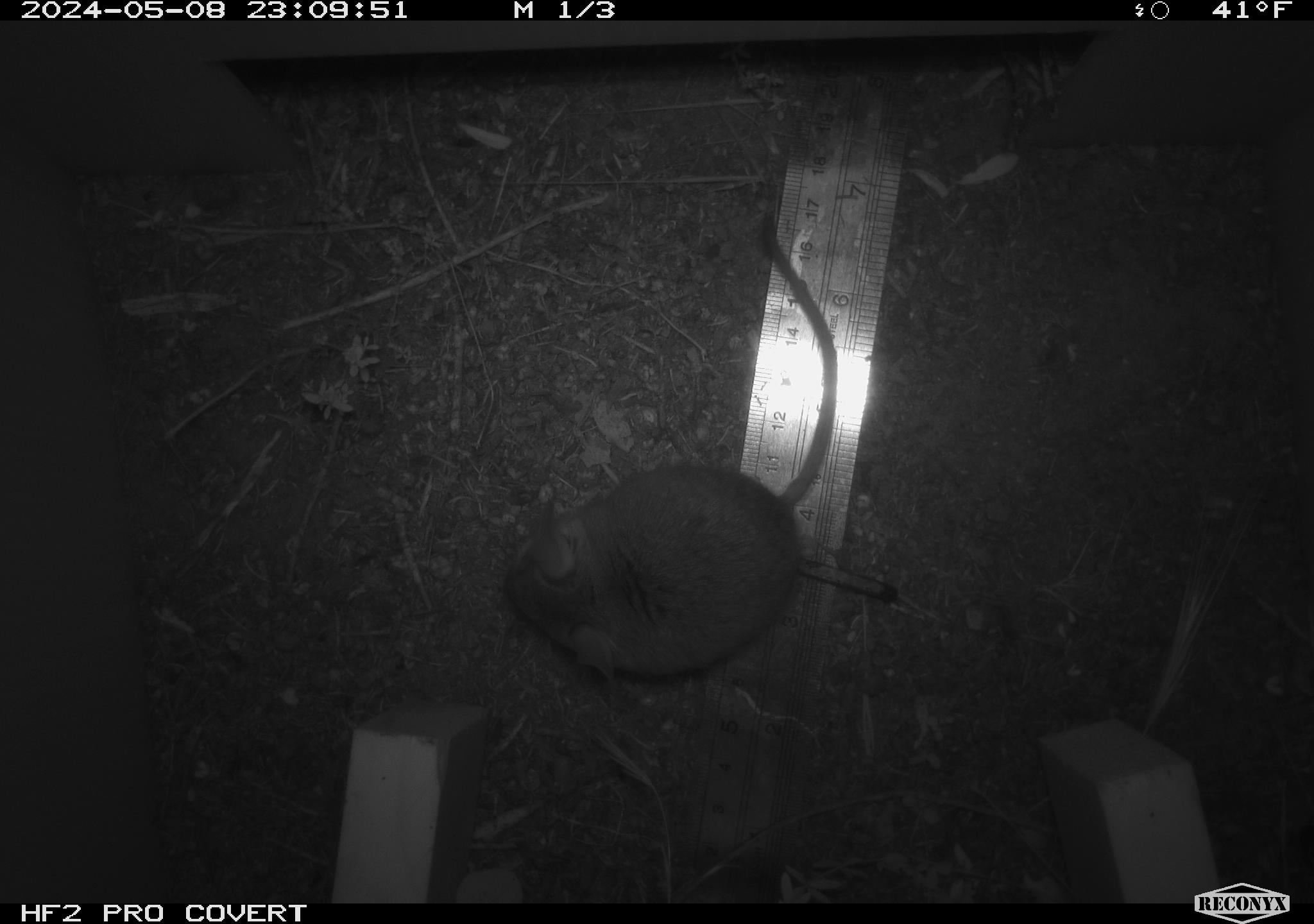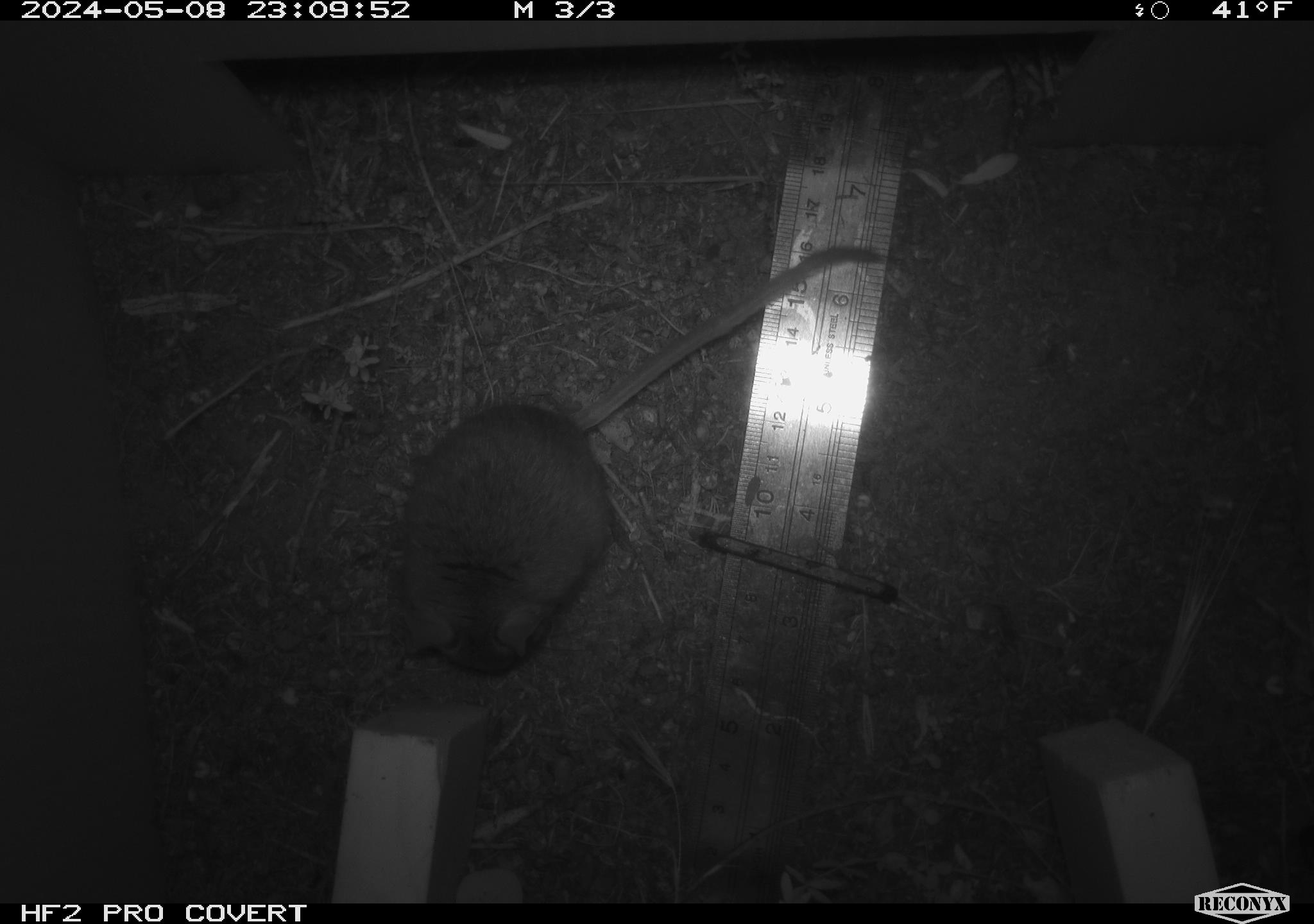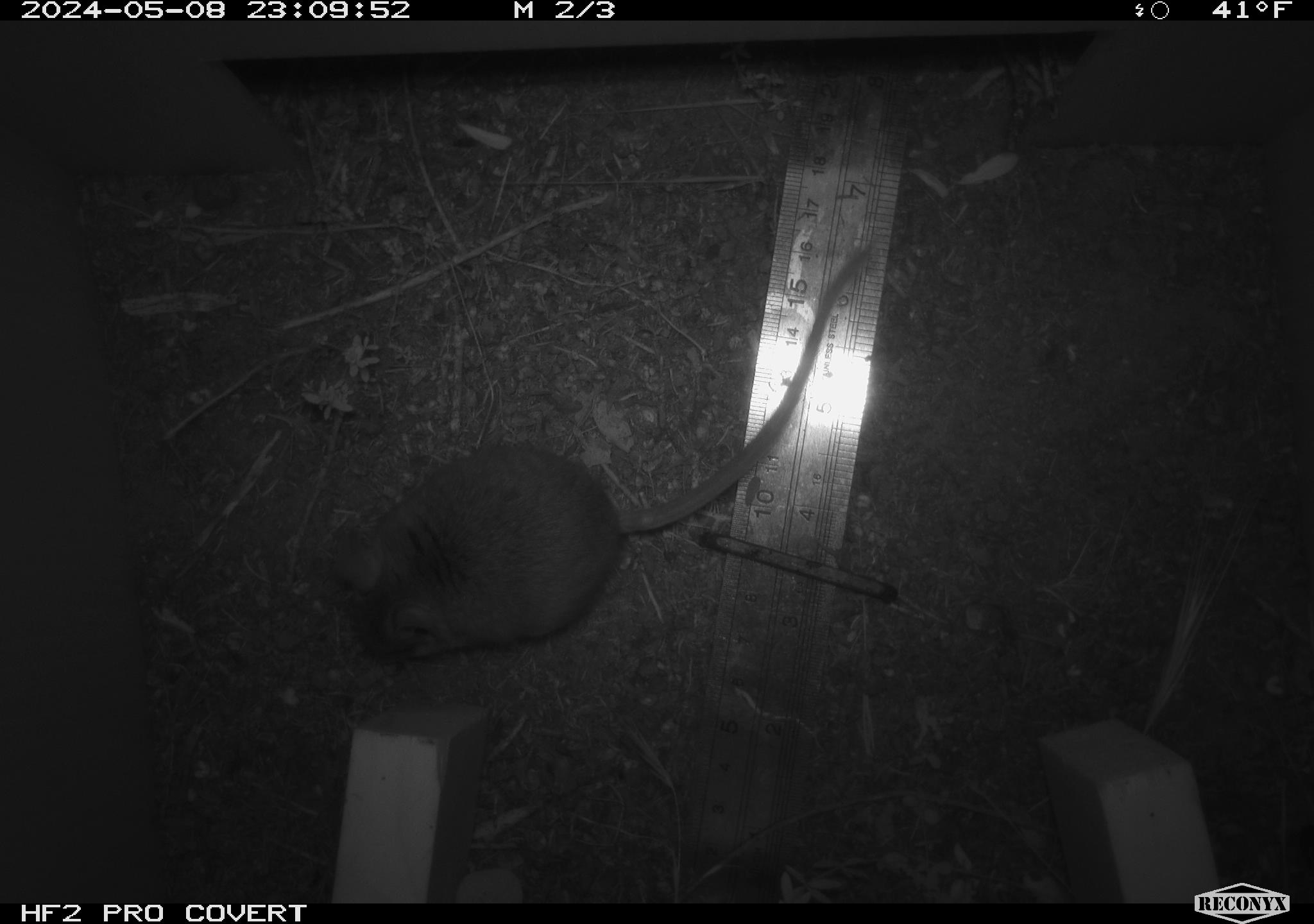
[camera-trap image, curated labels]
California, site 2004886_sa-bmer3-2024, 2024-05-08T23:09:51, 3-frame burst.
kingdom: Animalia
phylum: Chordata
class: Mammalia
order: Rodentia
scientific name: Rodentia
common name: mouse species